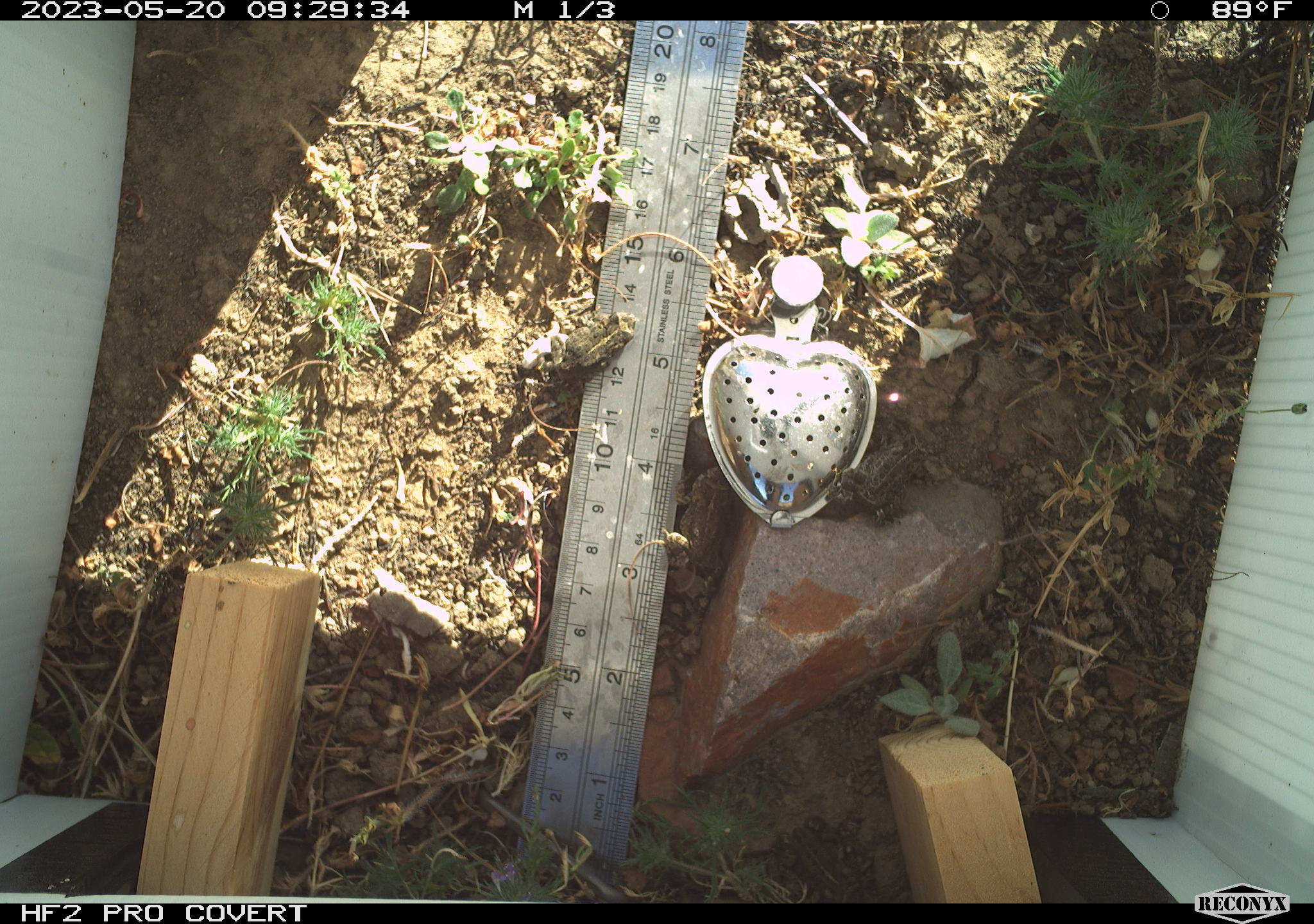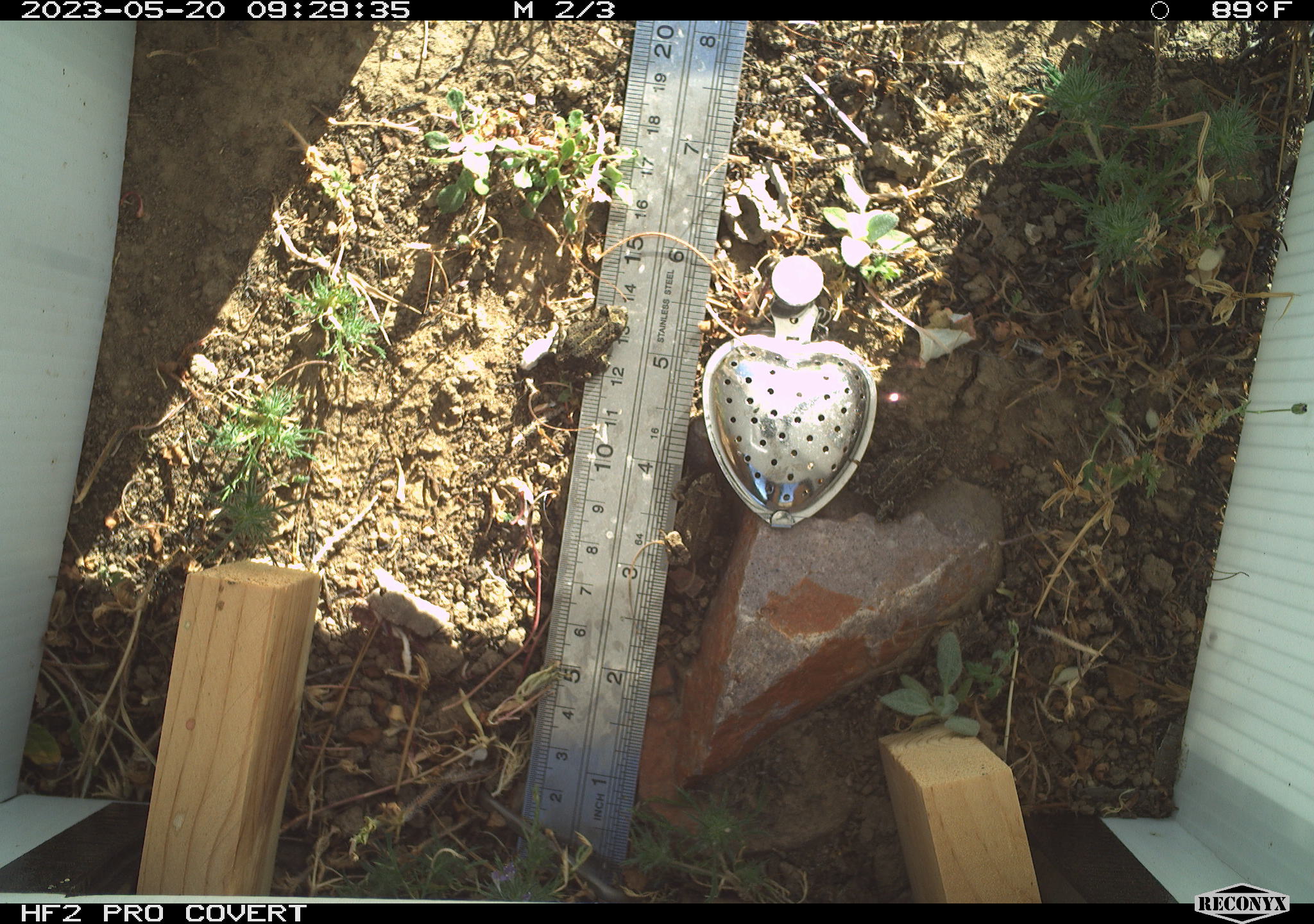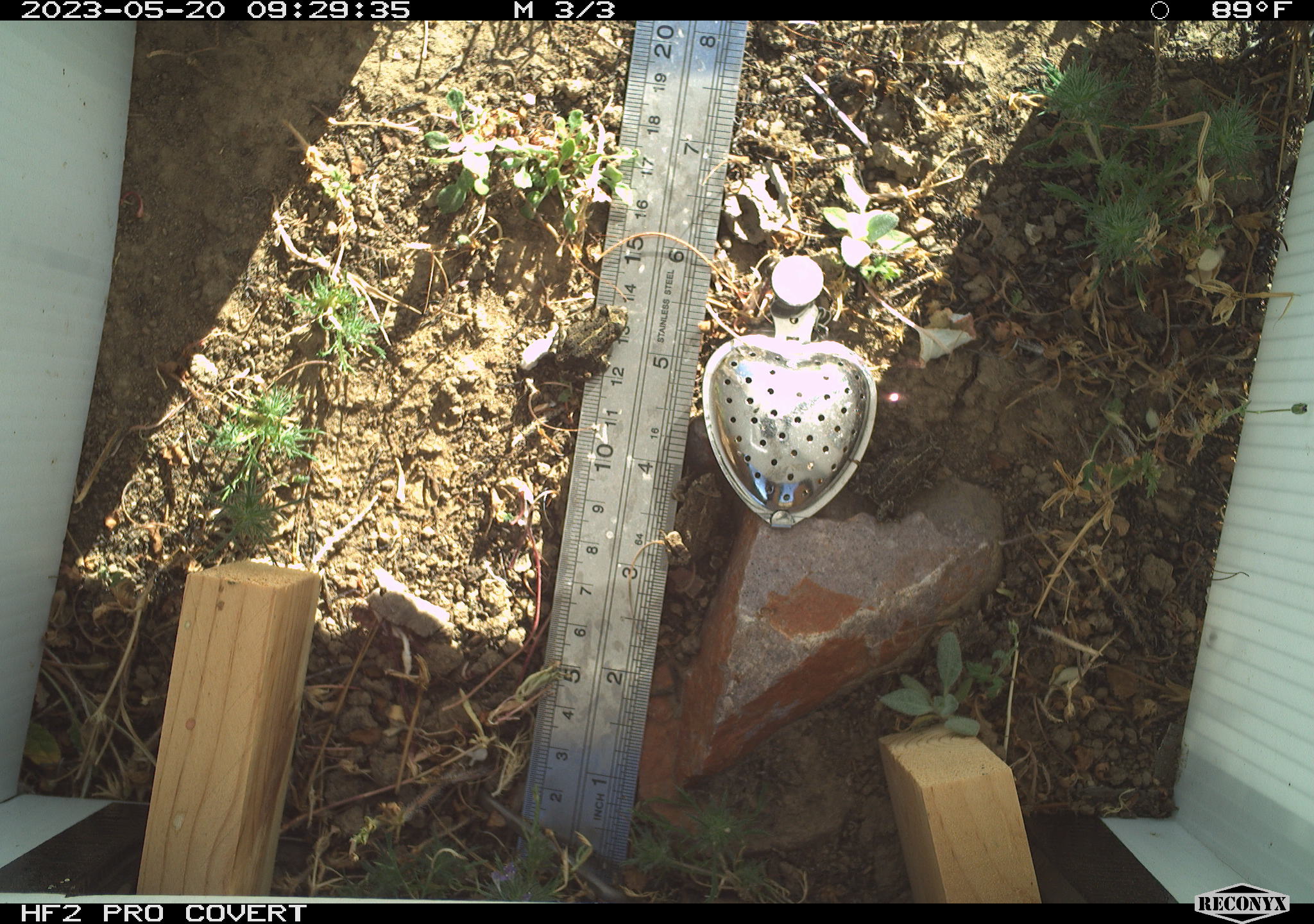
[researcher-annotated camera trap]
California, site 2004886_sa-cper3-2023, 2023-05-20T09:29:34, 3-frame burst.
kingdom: Animalia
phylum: Chordata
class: Amphibia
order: Anura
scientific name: Anura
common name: frogs